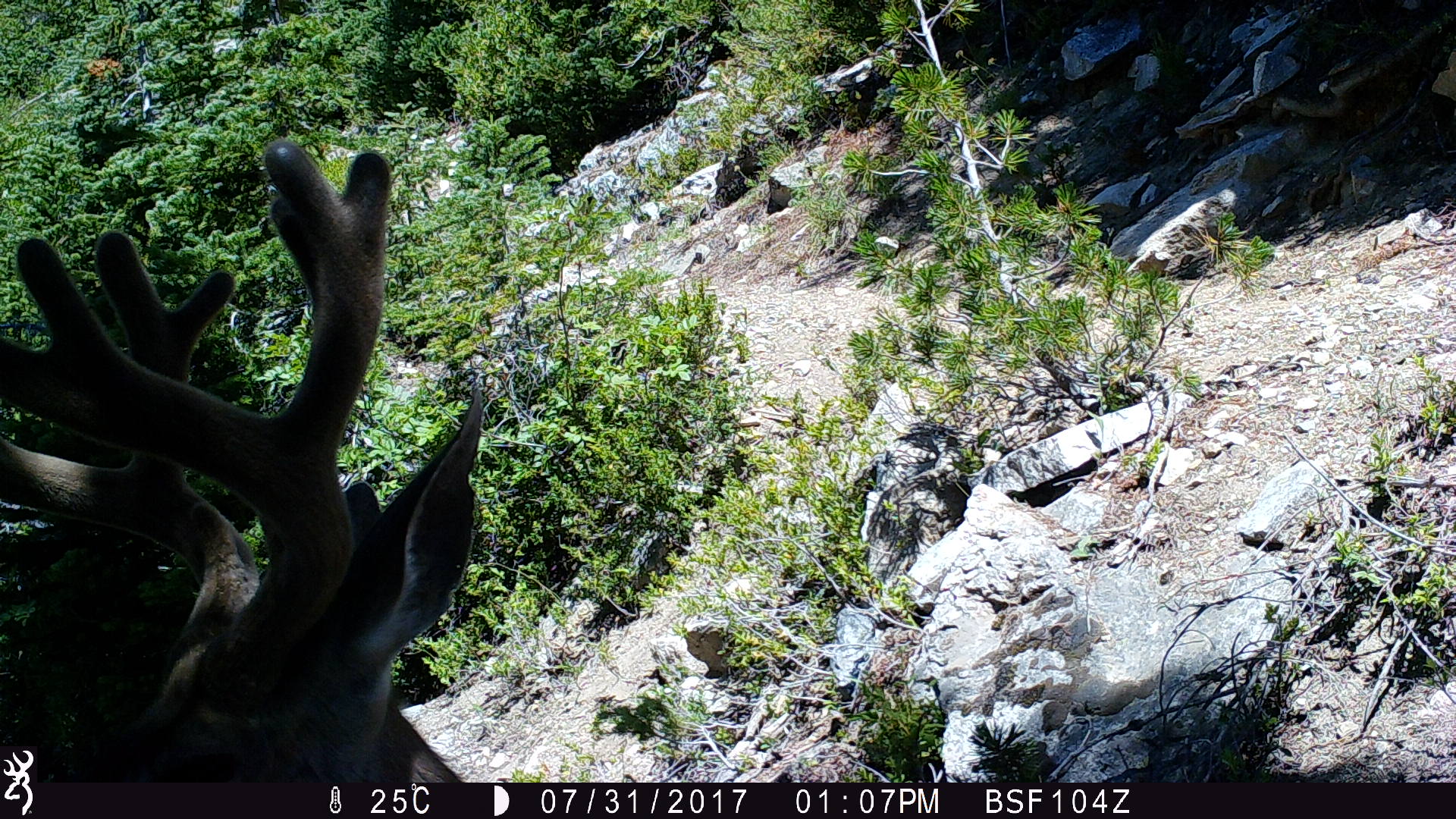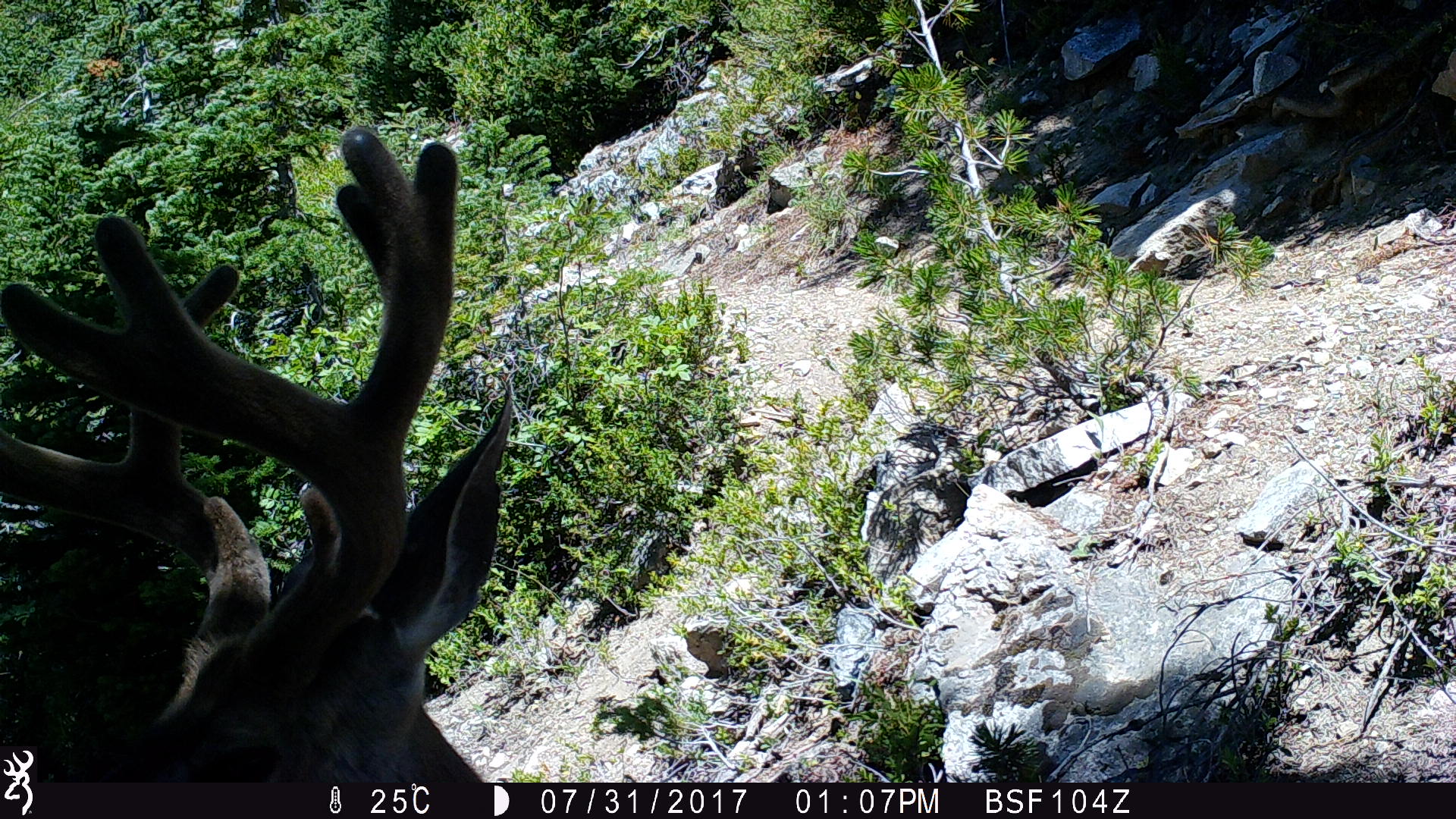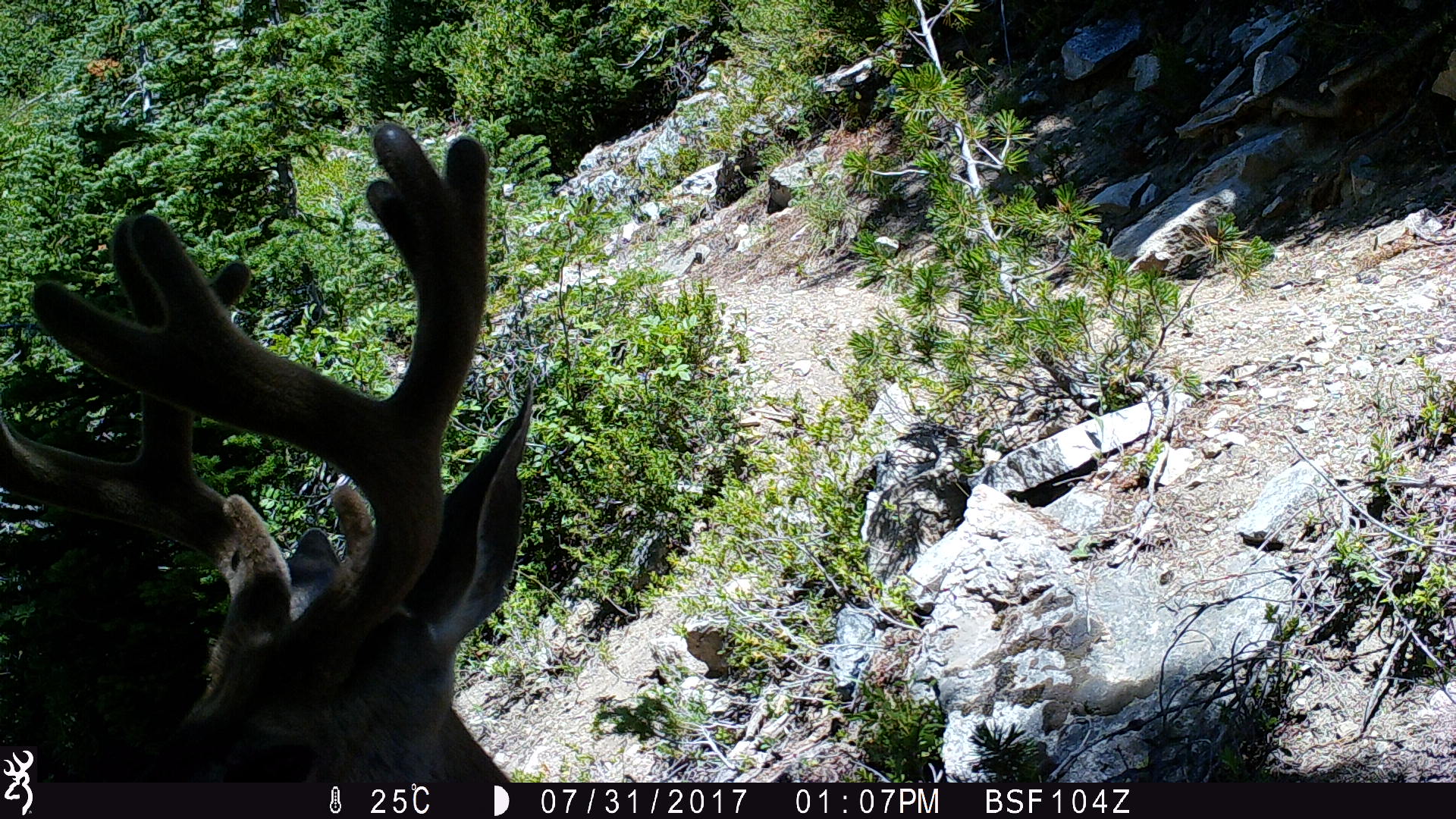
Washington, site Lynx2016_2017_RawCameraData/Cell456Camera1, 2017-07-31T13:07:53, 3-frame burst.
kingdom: Animalia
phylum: Chordata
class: Mammalia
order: Artiodactyla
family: Cervidae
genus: Odocoileus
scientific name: Odocoileus hemionus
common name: mule deer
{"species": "Odocoileus hemionus (mule deer)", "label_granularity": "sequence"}